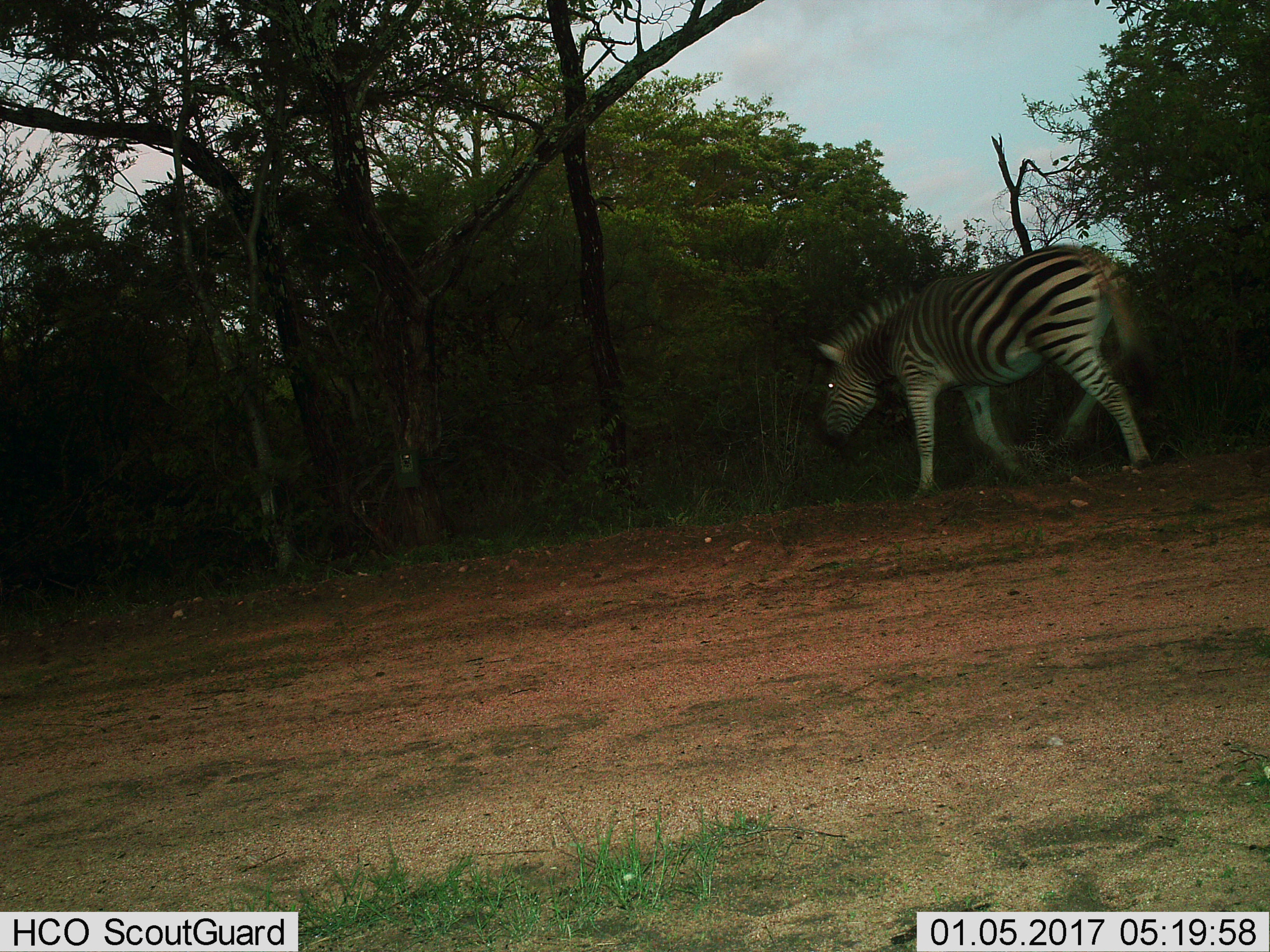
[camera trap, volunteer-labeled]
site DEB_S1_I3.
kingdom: Animalia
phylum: Chordata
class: Mammalia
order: Perissodactyla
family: Equidae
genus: Equus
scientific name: Equus quagga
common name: plains zebra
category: zebraplains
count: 1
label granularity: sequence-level